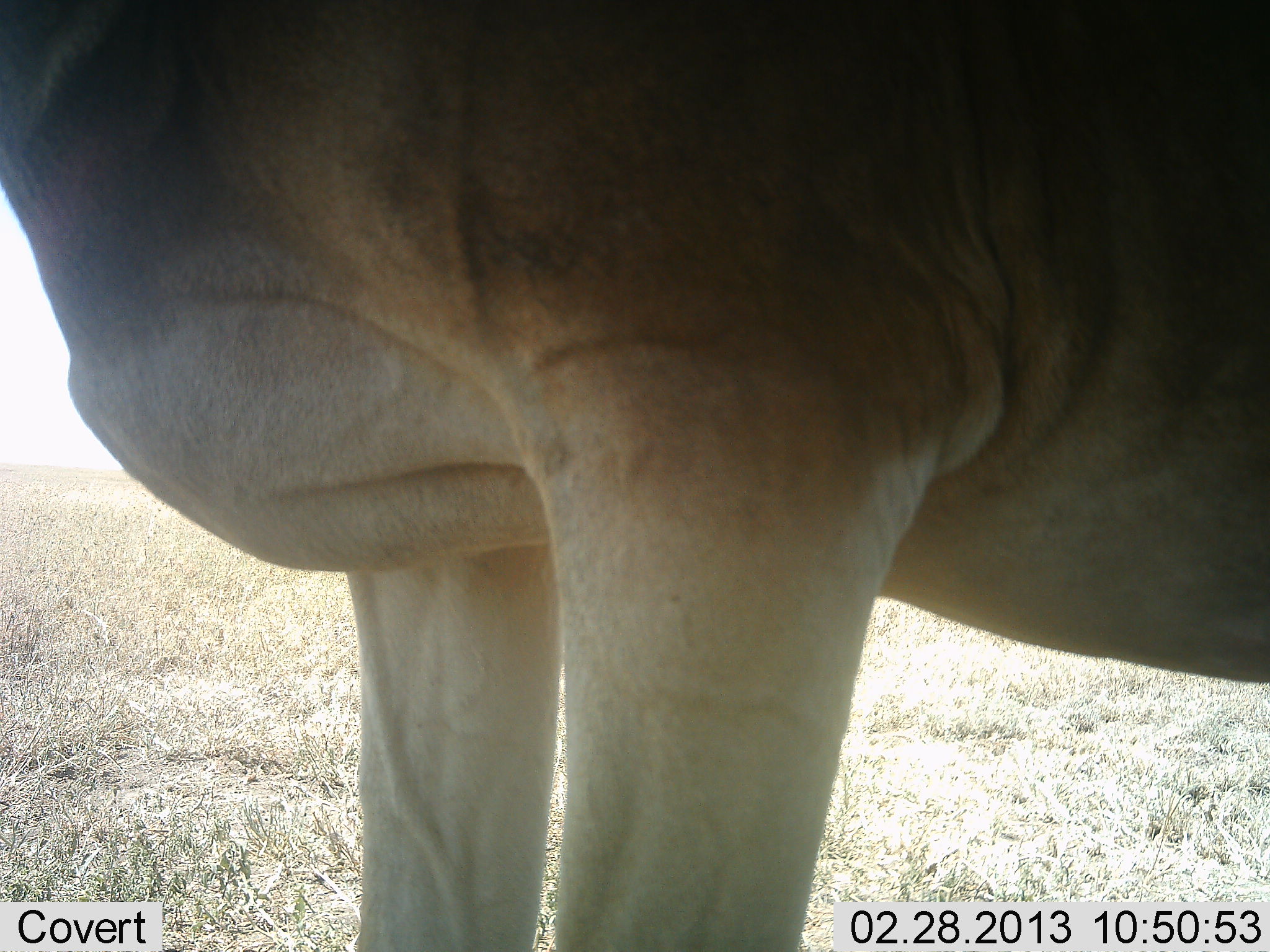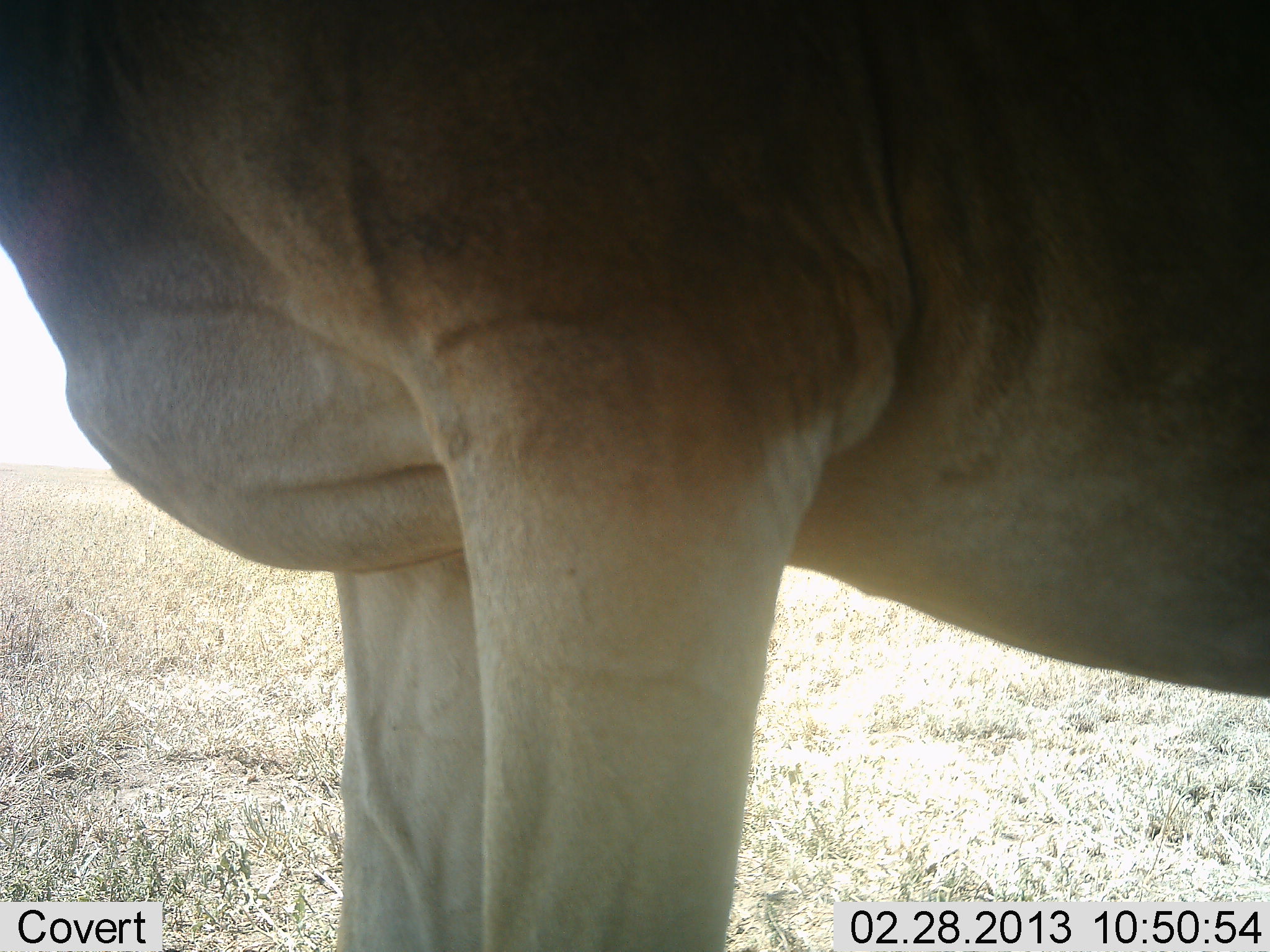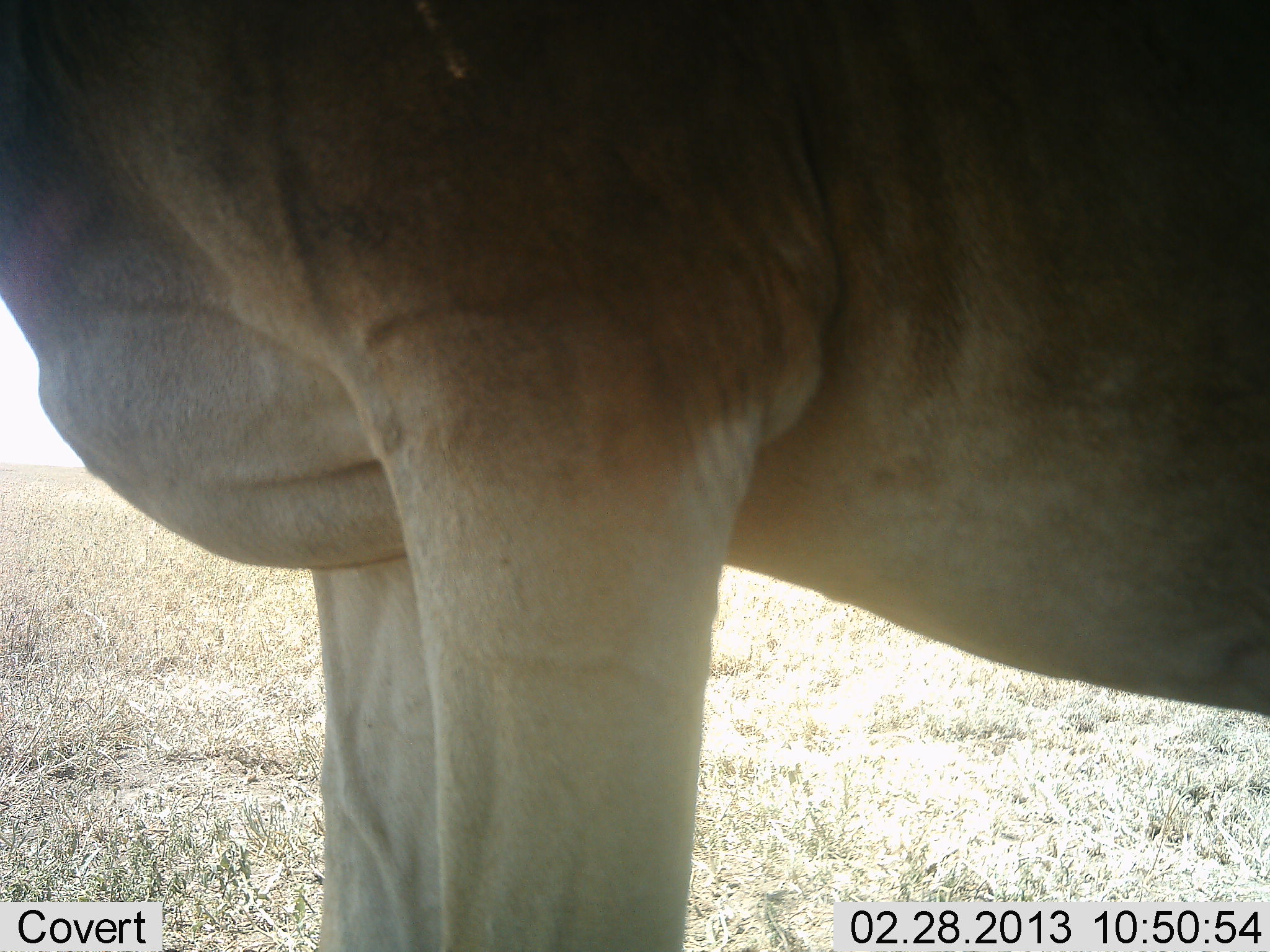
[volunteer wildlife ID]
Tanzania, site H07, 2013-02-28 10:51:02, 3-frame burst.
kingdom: Animalia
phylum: Chordata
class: Mammalia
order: Artiodactyla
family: Bovidae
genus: Tragelaphus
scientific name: Tragelaphus oryx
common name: eland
Eland (Tragelaphus oryx), count 1. Behavior (volunteer vote fractions): standing 100%, resting 0%, moving 0%, interacting 0%. Young present (vote fraction): 0%. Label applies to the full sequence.